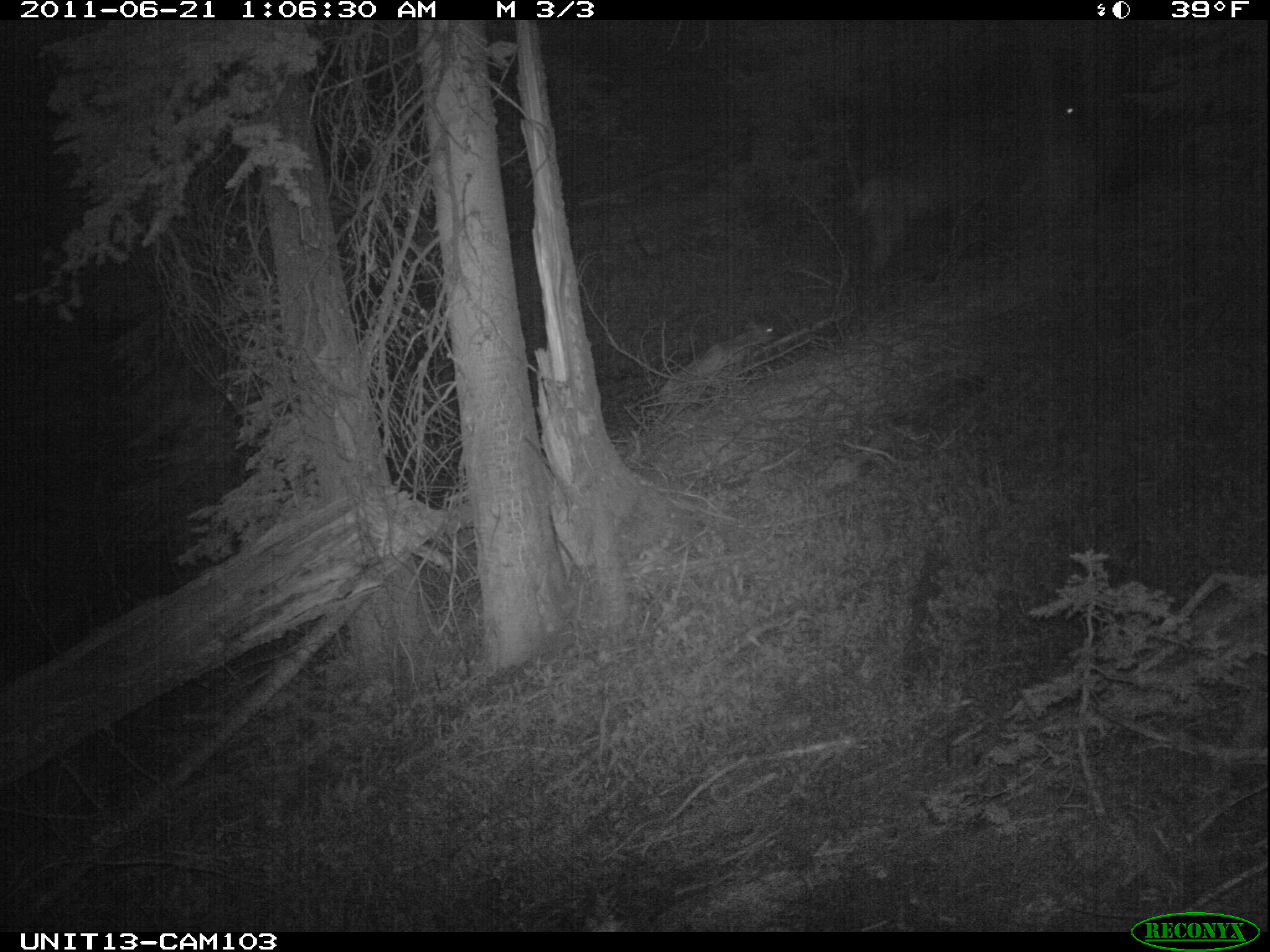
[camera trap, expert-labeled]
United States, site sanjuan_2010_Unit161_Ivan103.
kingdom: Animalia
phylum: Chordata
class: Mammalia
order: Artiodactyla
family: Cervidae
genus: Cervus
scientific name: Cervus elaphus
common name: red deer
Cervus elaphus (red deer).